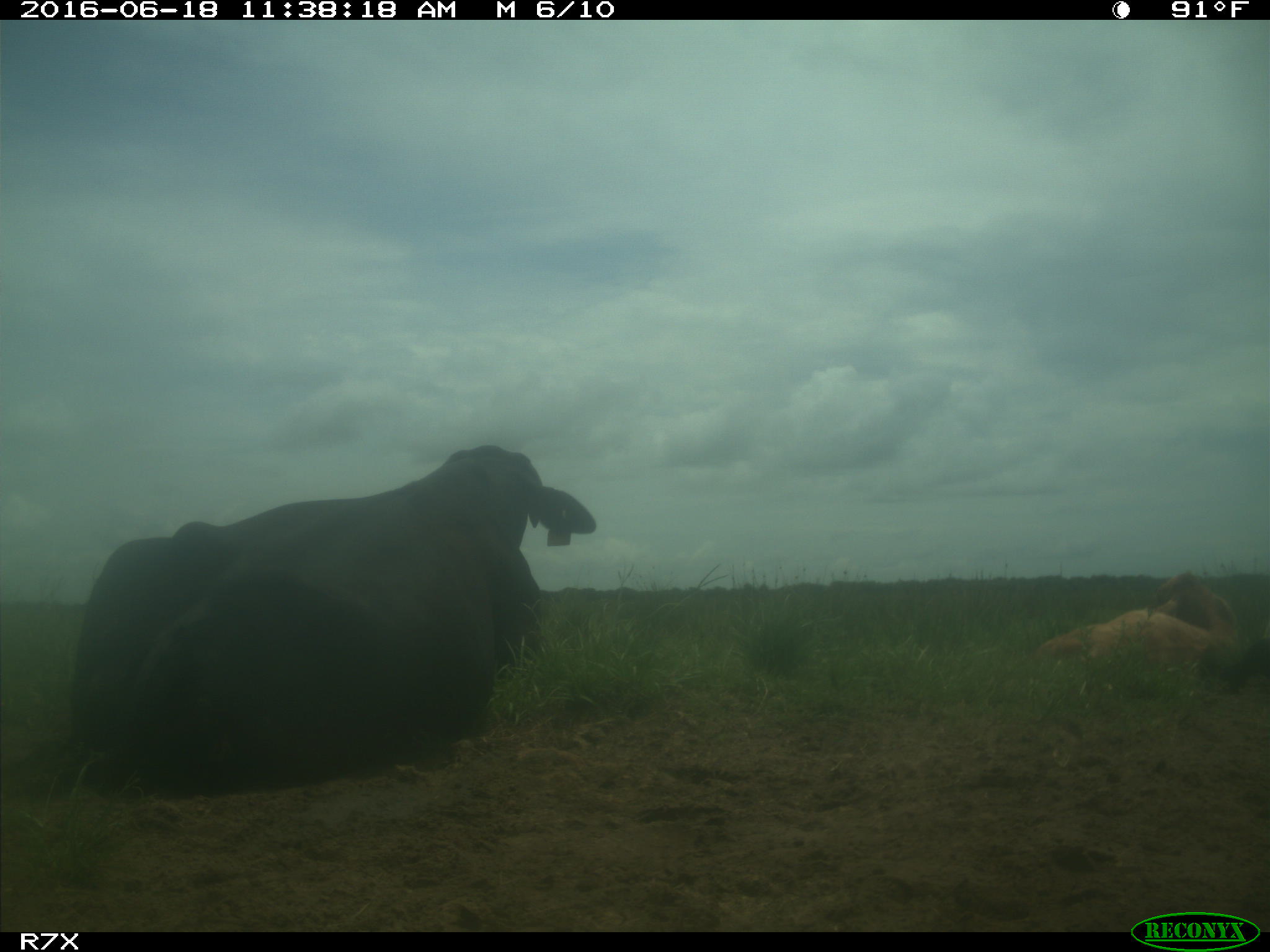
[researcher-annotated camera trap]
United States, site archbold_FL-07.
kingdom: Animalia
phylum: Chordata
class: Mammalia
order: Artiodactyla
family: Bovidae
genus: Bos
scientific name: Bos taurus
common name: domestic cow